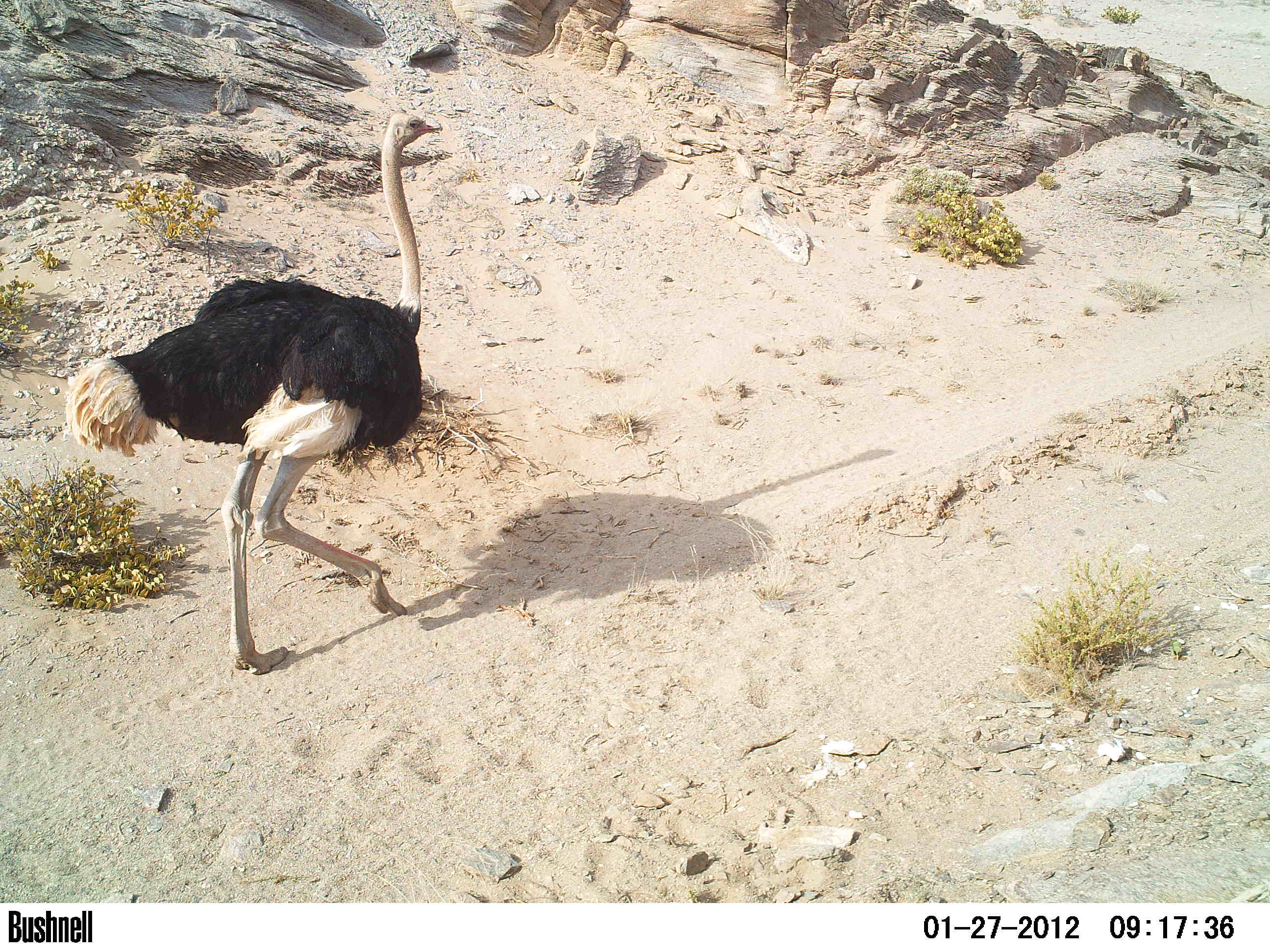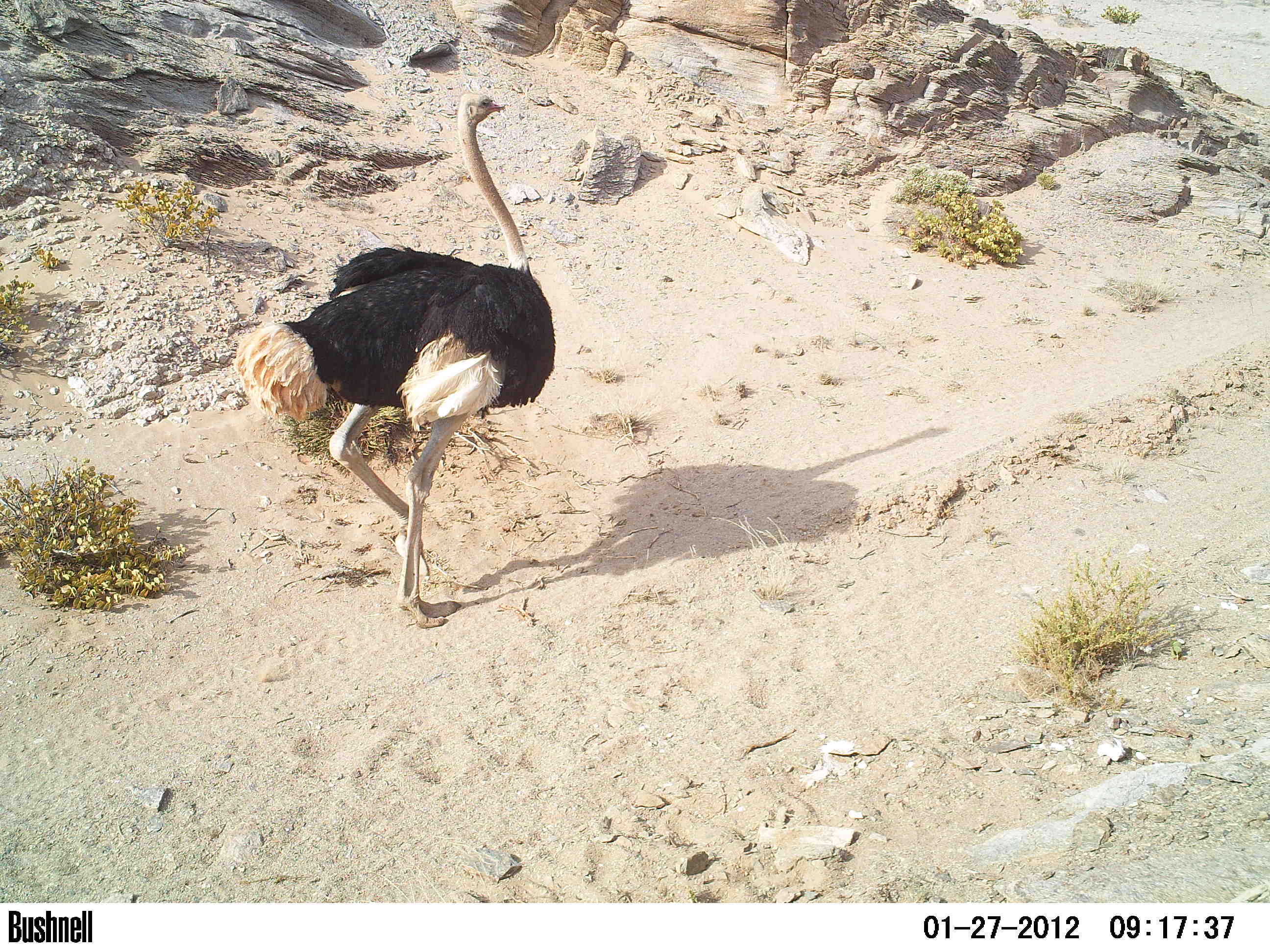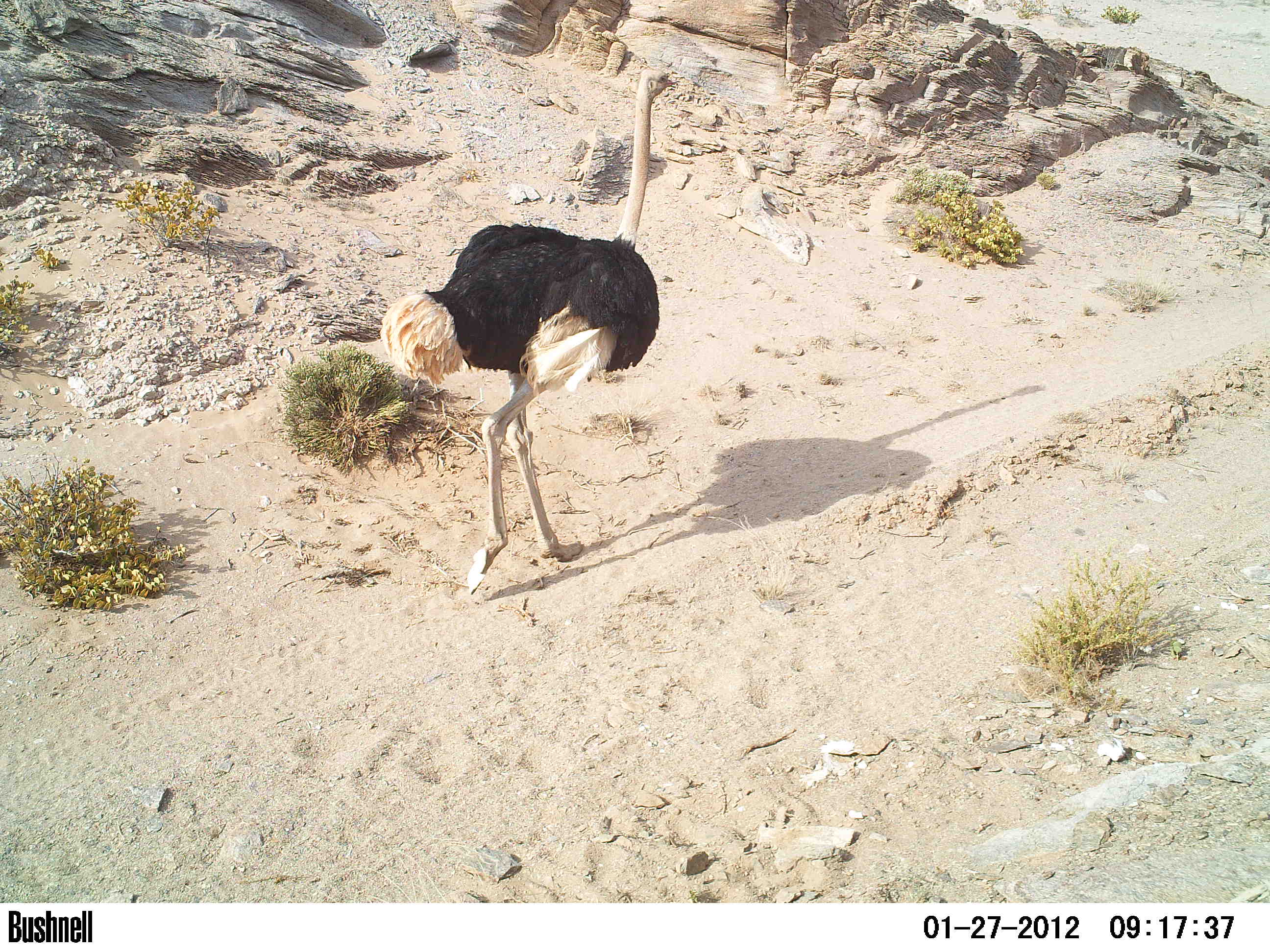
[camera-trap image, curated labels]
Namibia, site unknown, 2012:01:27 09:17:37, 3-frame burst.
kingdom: Animalia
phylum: Chordata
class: Mammalia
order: Artiodactyla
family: Bovidae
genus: Oryx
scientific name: Oryx gazella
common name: gemsbok